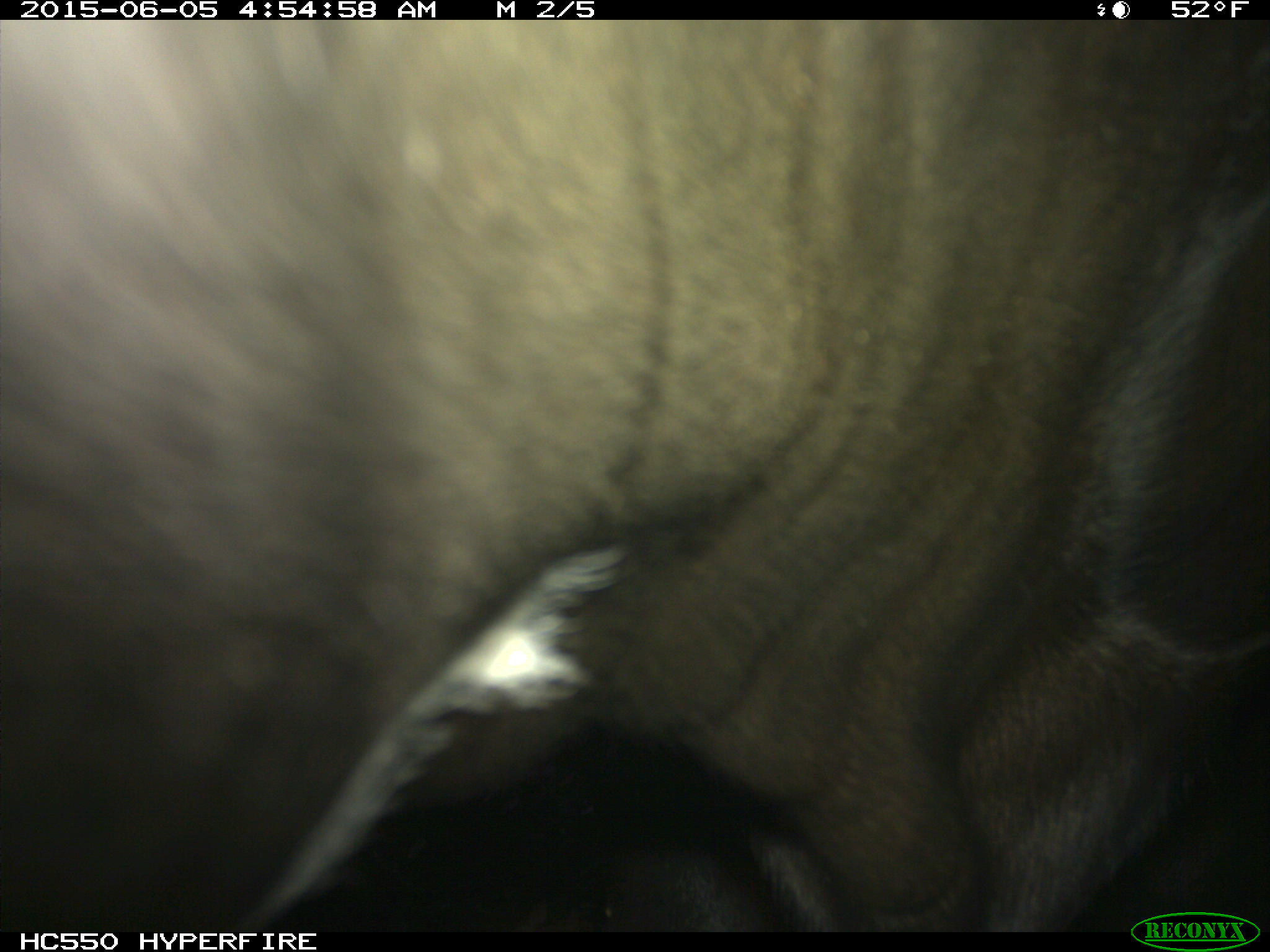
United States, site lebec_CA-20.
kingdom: Animalia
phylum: Chordata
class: Mammalia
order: Artiodactyla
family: Bovidae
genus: Bos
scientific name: Bos taurus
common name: domestic cow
Bos taurus (domestic cow).